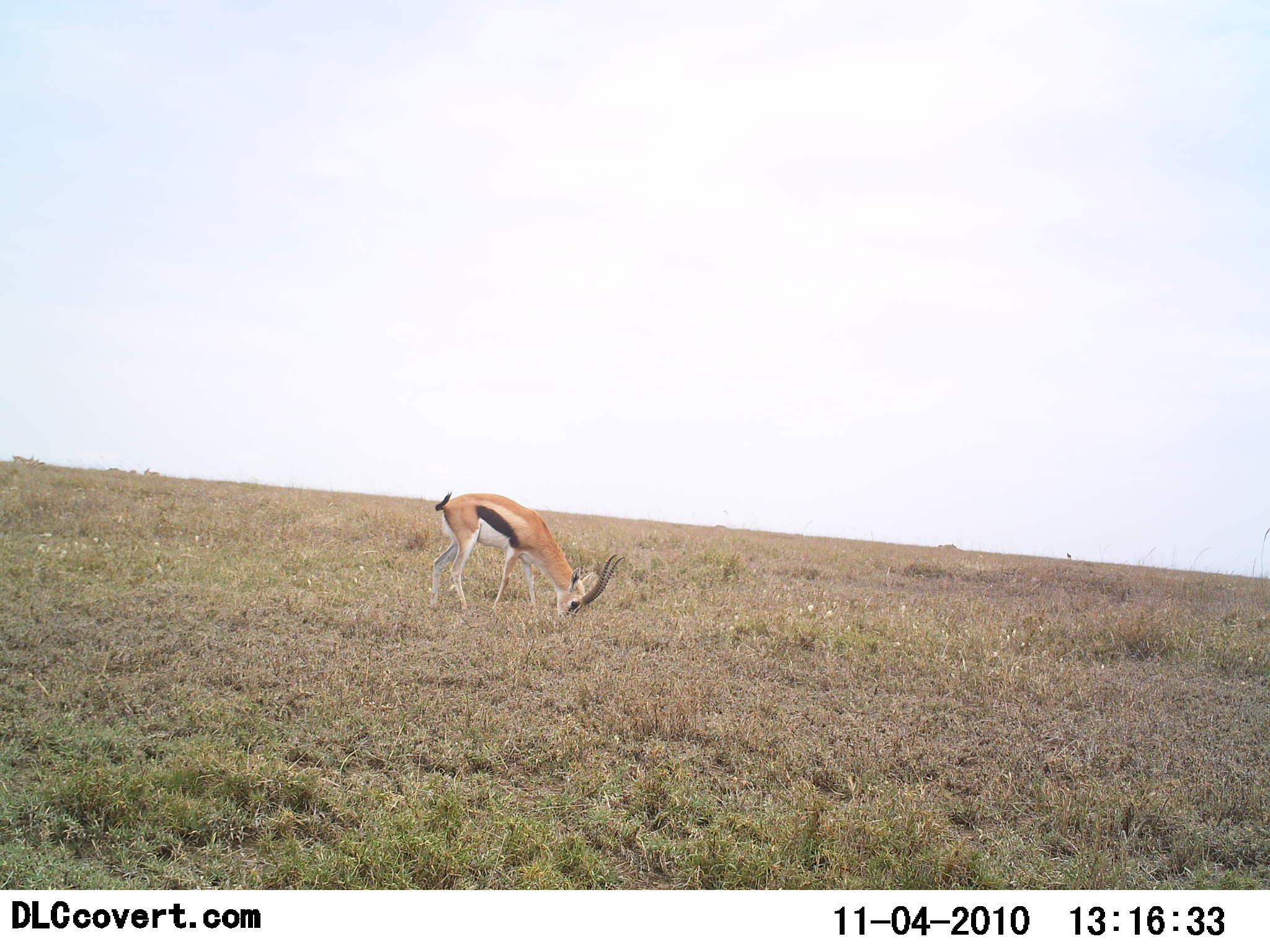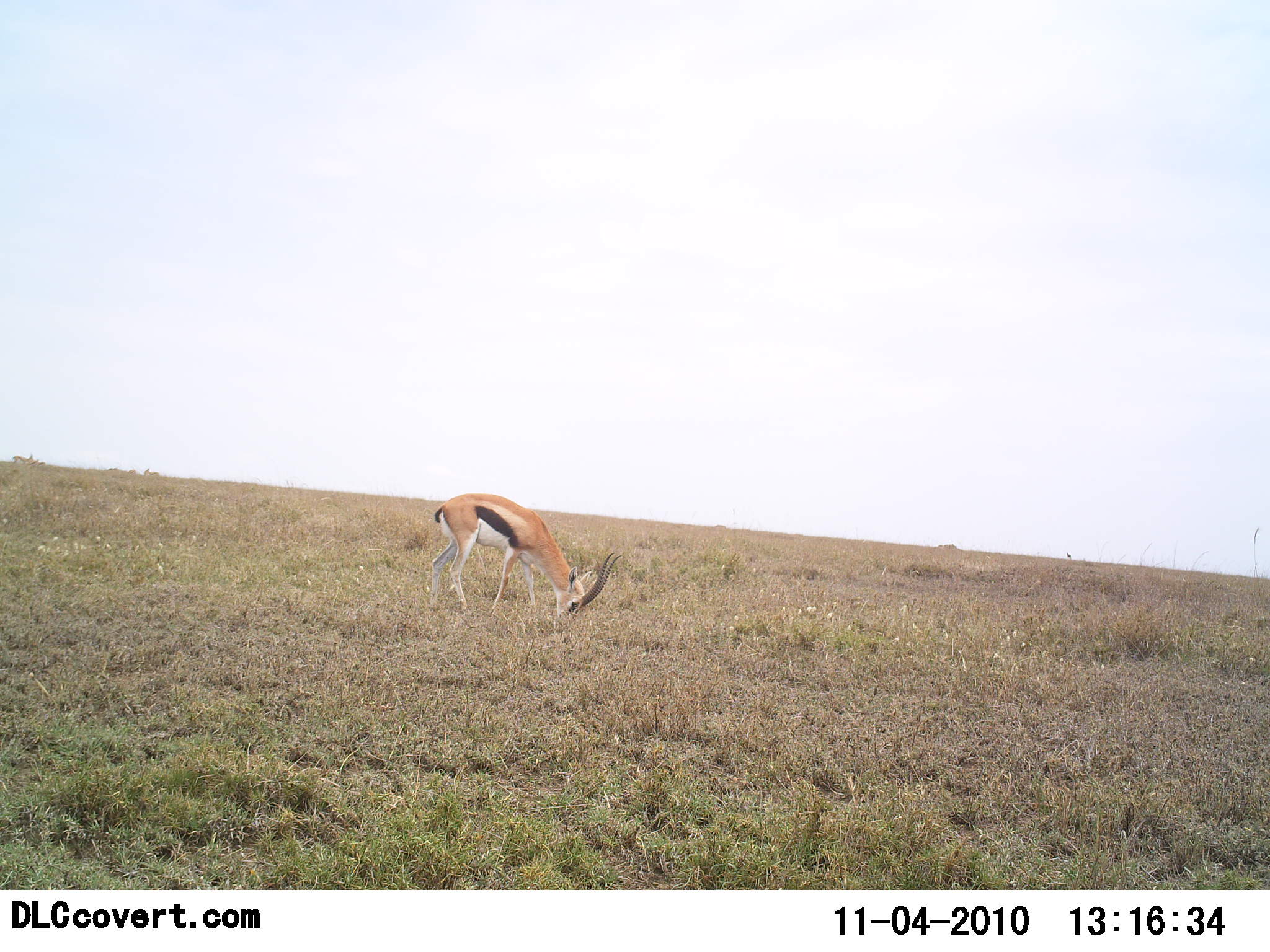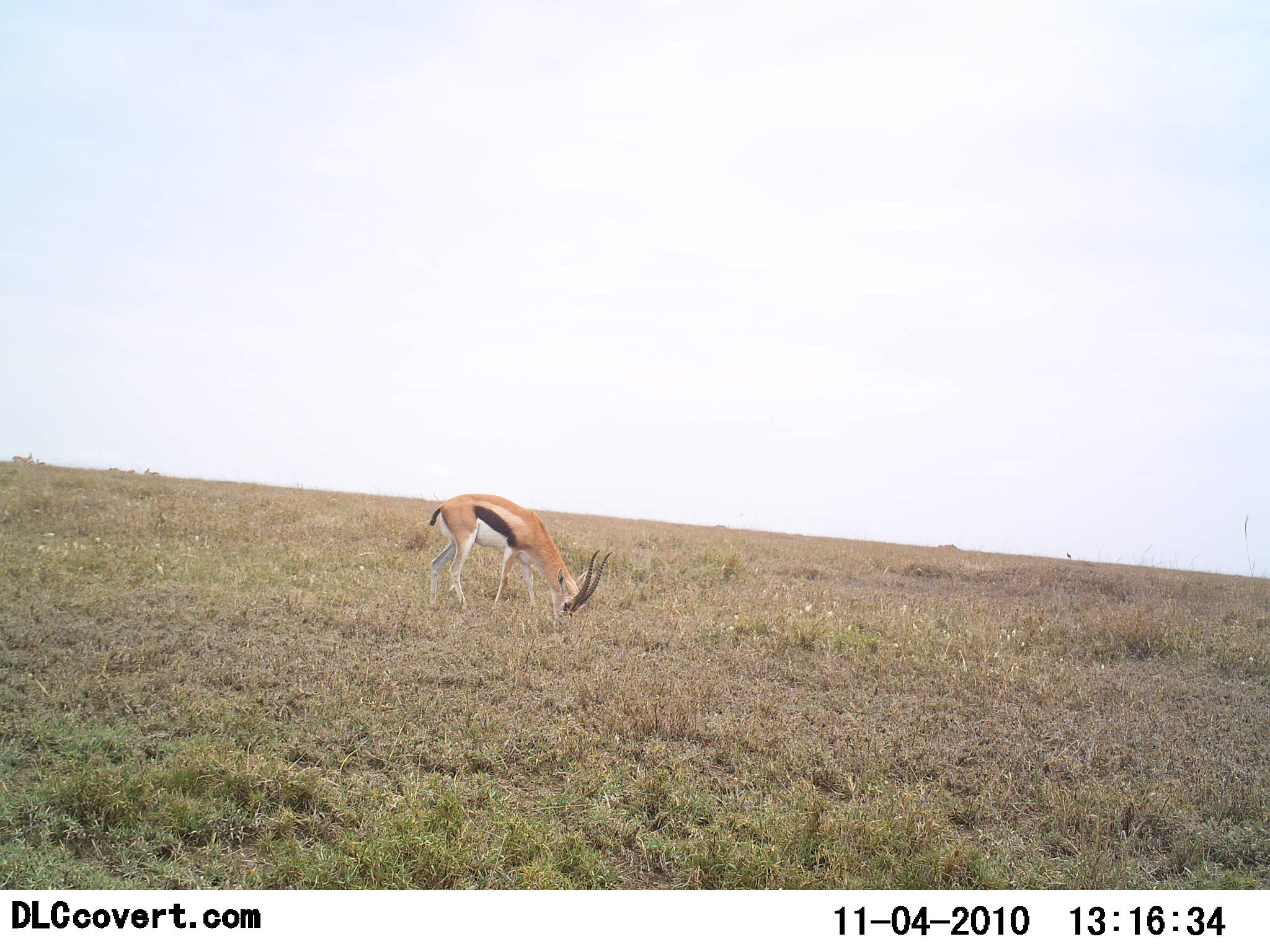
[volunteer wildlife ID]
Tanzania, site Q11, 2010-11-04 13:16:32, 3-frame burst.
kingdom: Animalia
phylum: Chordata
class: Mammalia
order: Artiodactyla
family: Bovidae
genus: Eudorcas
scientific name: Eudorcas thomsonii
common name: thomson's gazelle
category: gazellethomsons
Gazellethomsons (thomson's gazelle) (Eudorcas thomsonii), count 1. Behavior (volunteer vote fractions): standing 9%, resting 0%, moving 0%, interacting 0%. Young present (vote fraction): 0%. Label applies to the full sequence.